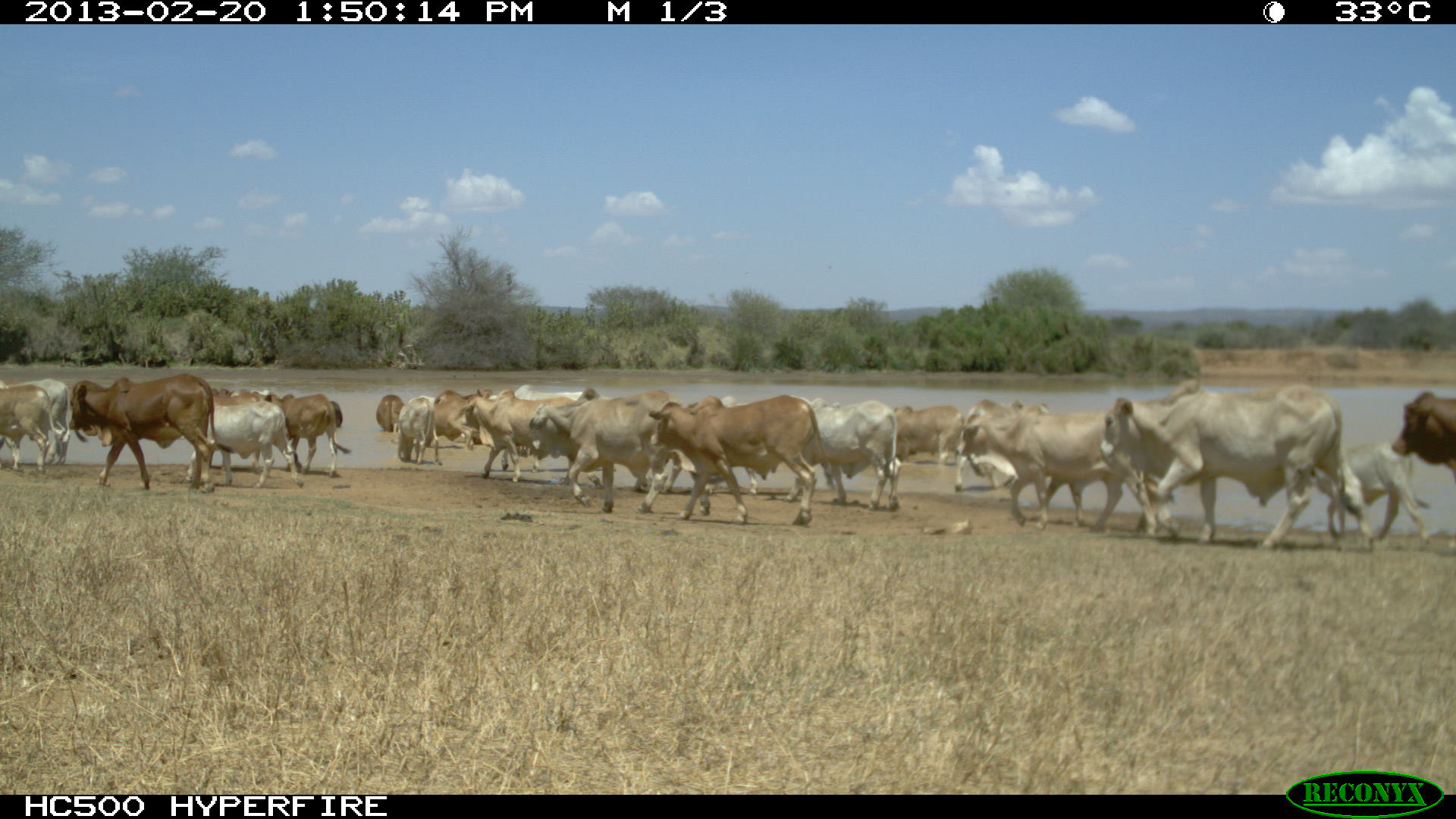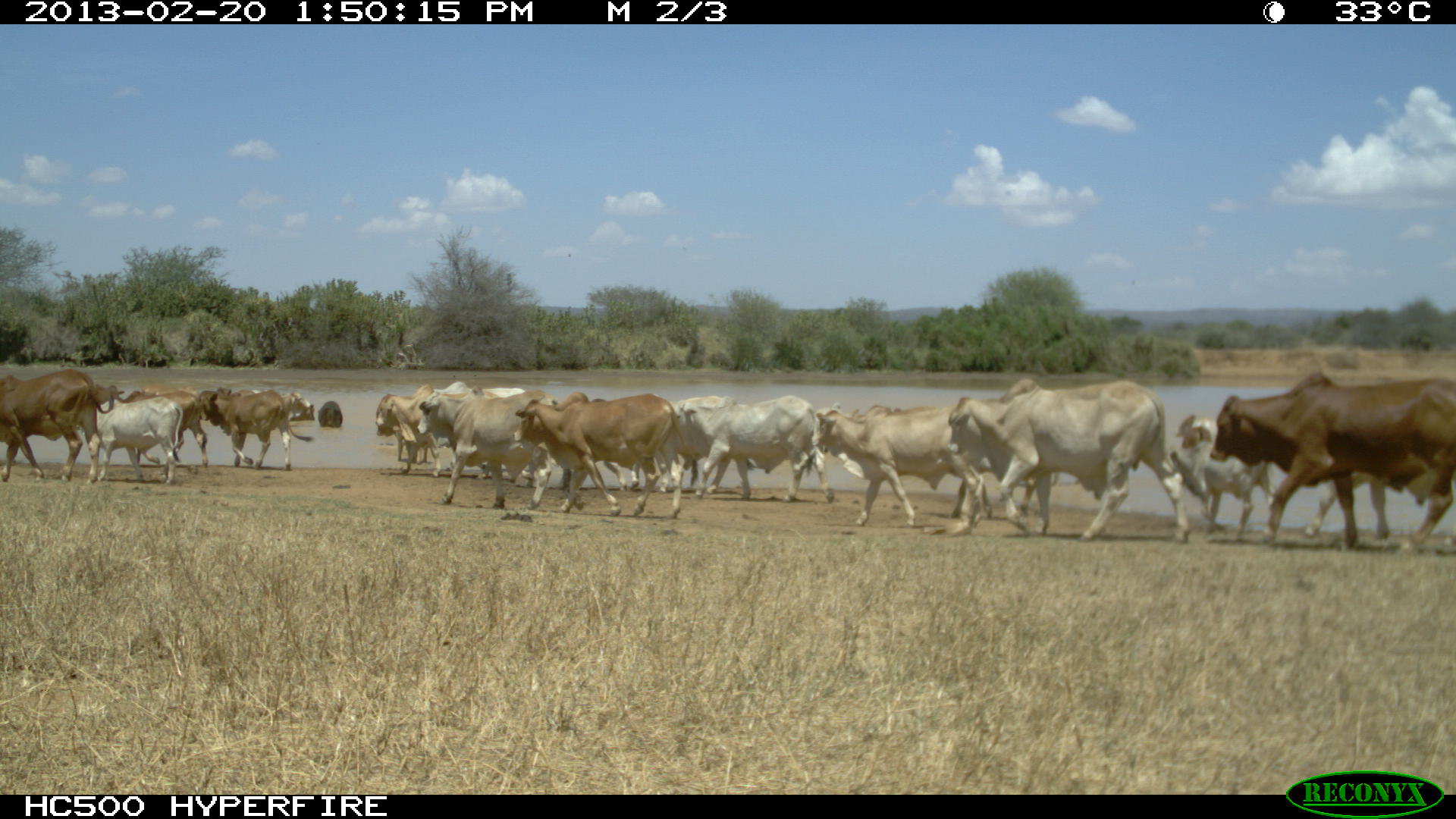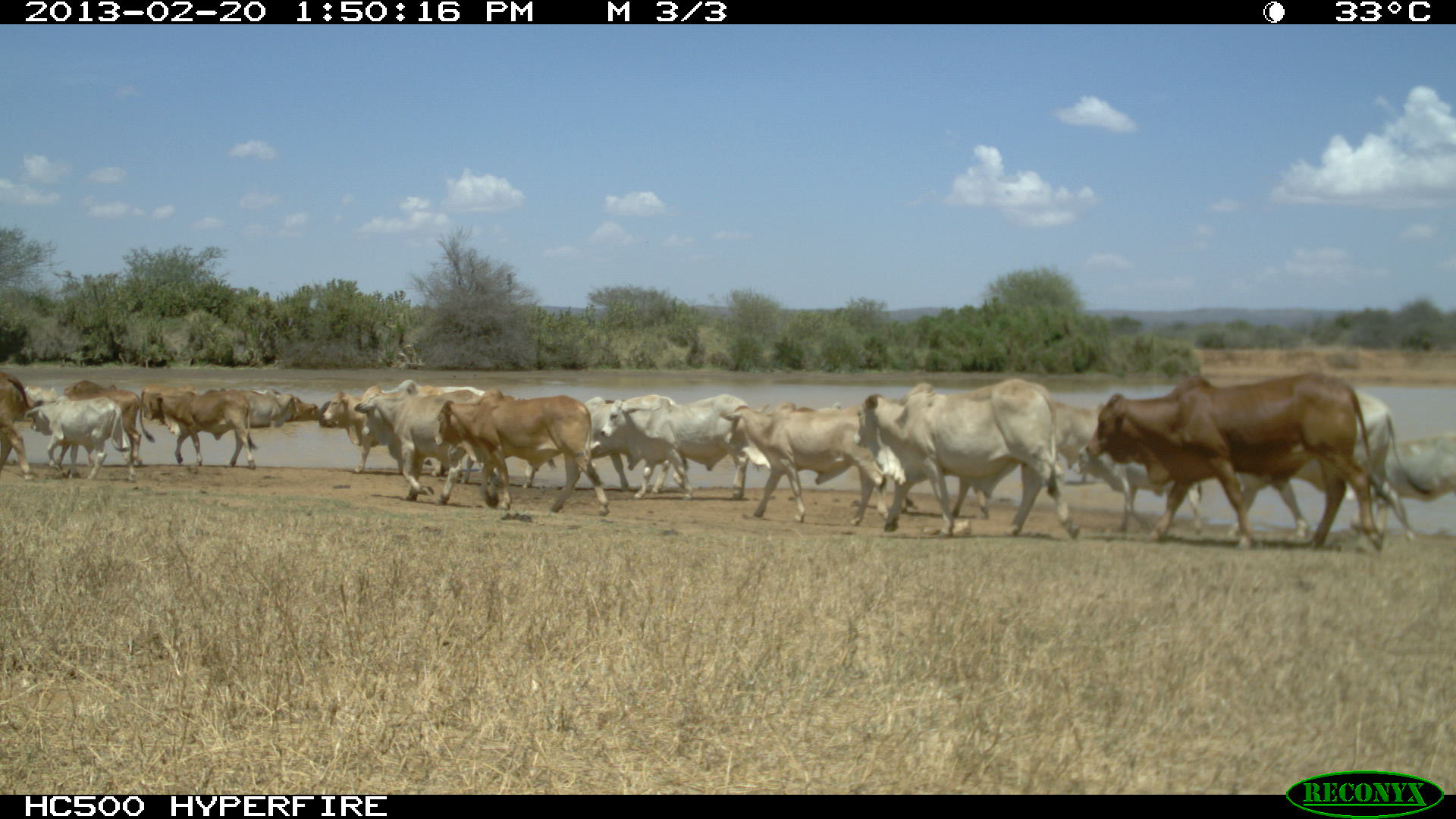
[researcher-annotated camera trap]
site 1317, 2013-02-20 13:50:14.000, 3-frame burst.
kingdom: Animalia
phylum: Chordata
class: Mammalia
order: Artiodactyla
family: Bovidae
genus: Bos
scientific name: Bos taurus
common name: domestic cattle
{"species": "Bos taurus (domestic cattle)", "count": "35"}